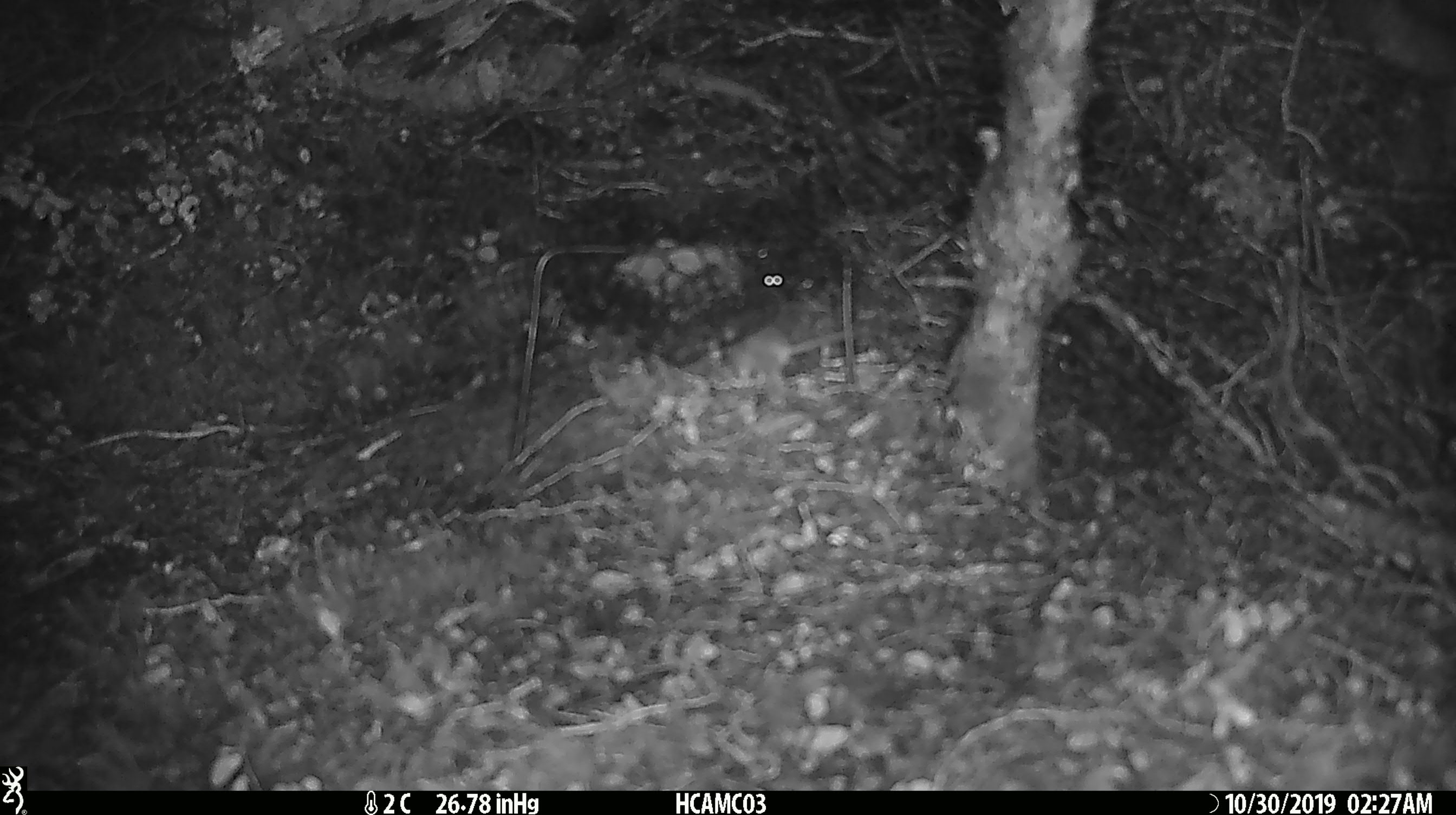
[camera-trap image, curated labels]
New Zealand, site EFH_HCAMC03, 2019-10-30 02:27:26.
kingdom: Animalia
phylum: Chordata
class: Mammalia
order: Rodentia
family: Muridae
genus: Mus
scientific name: Mus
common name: mouse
Mouse (Mus).